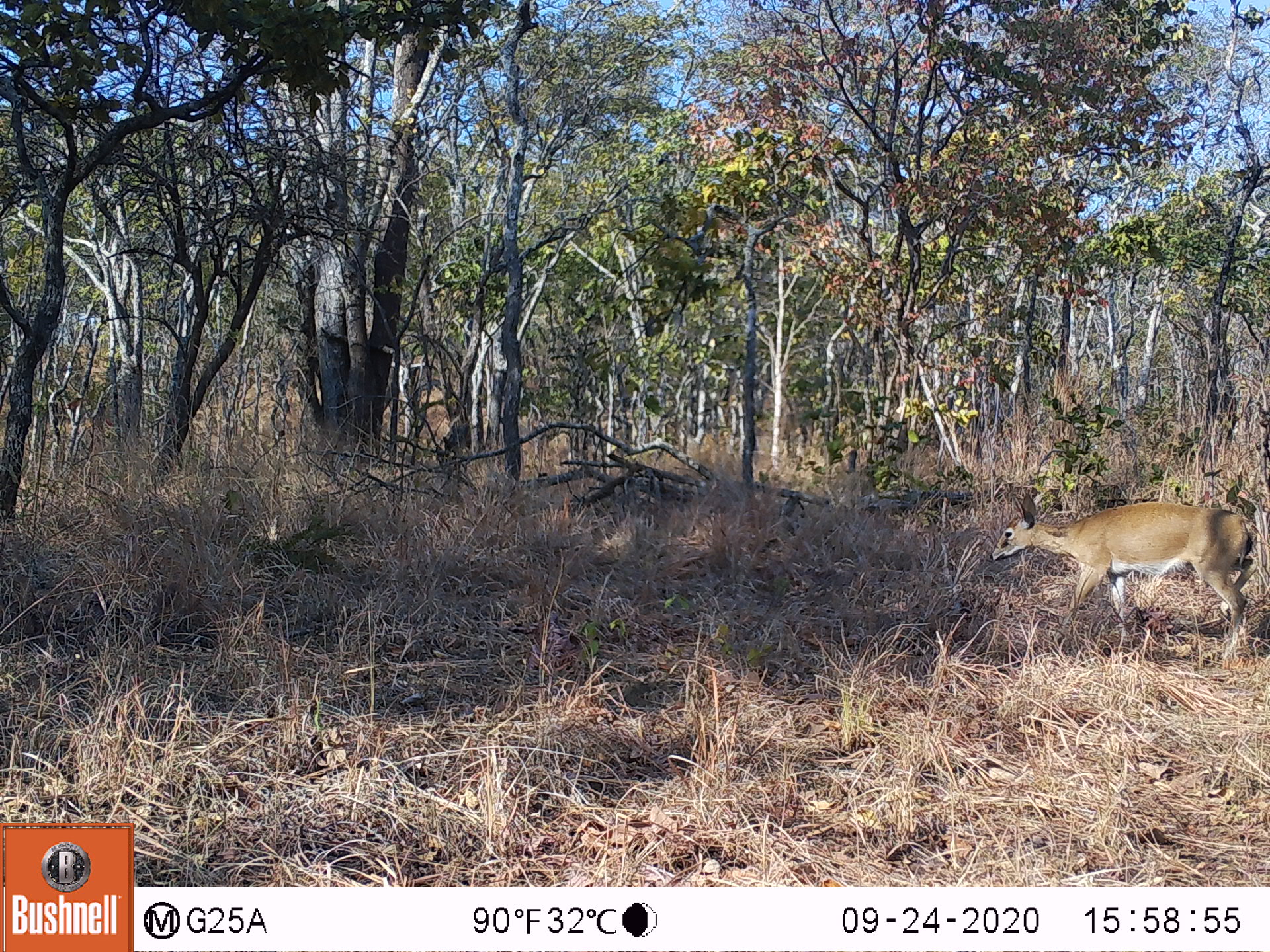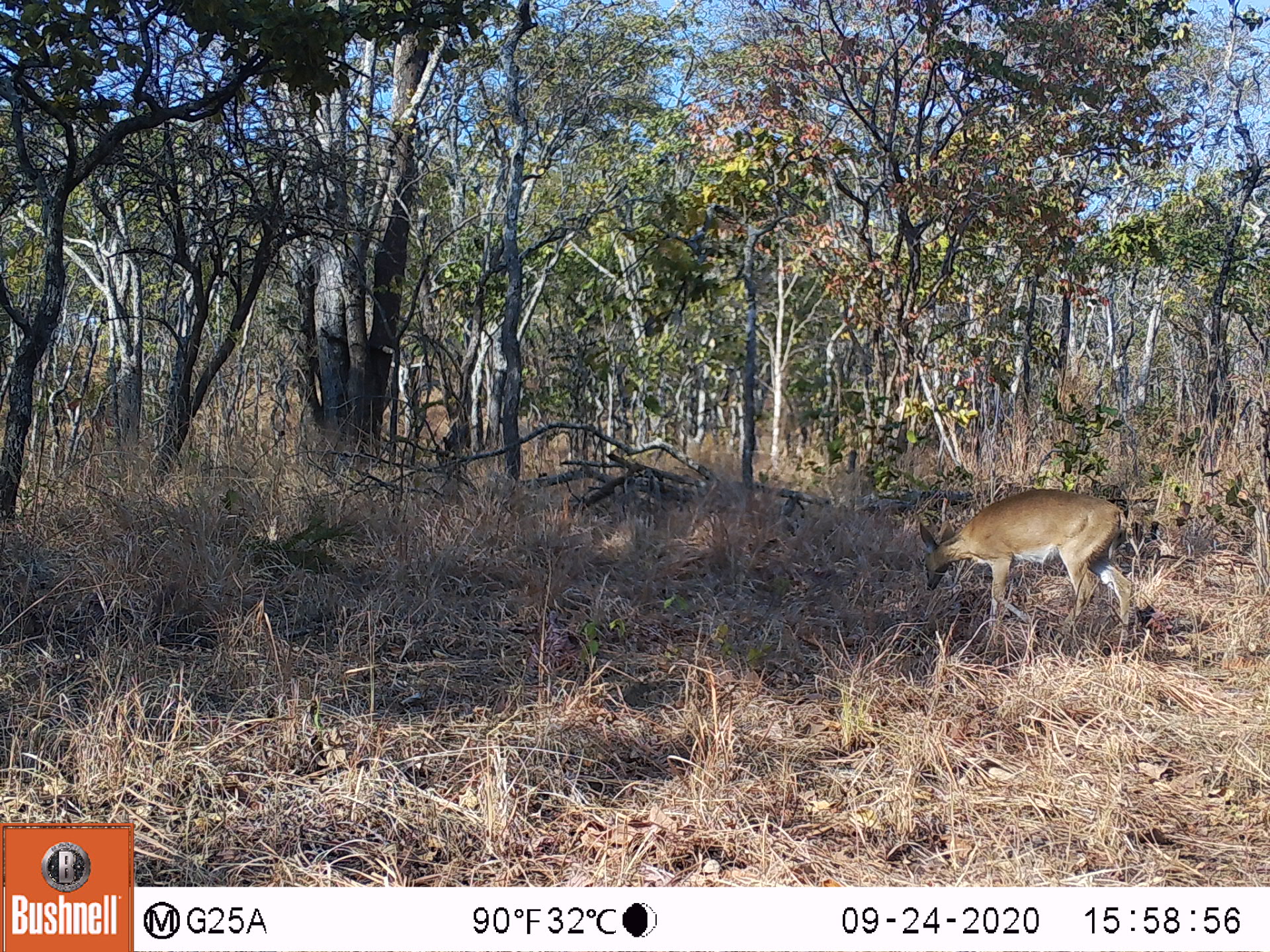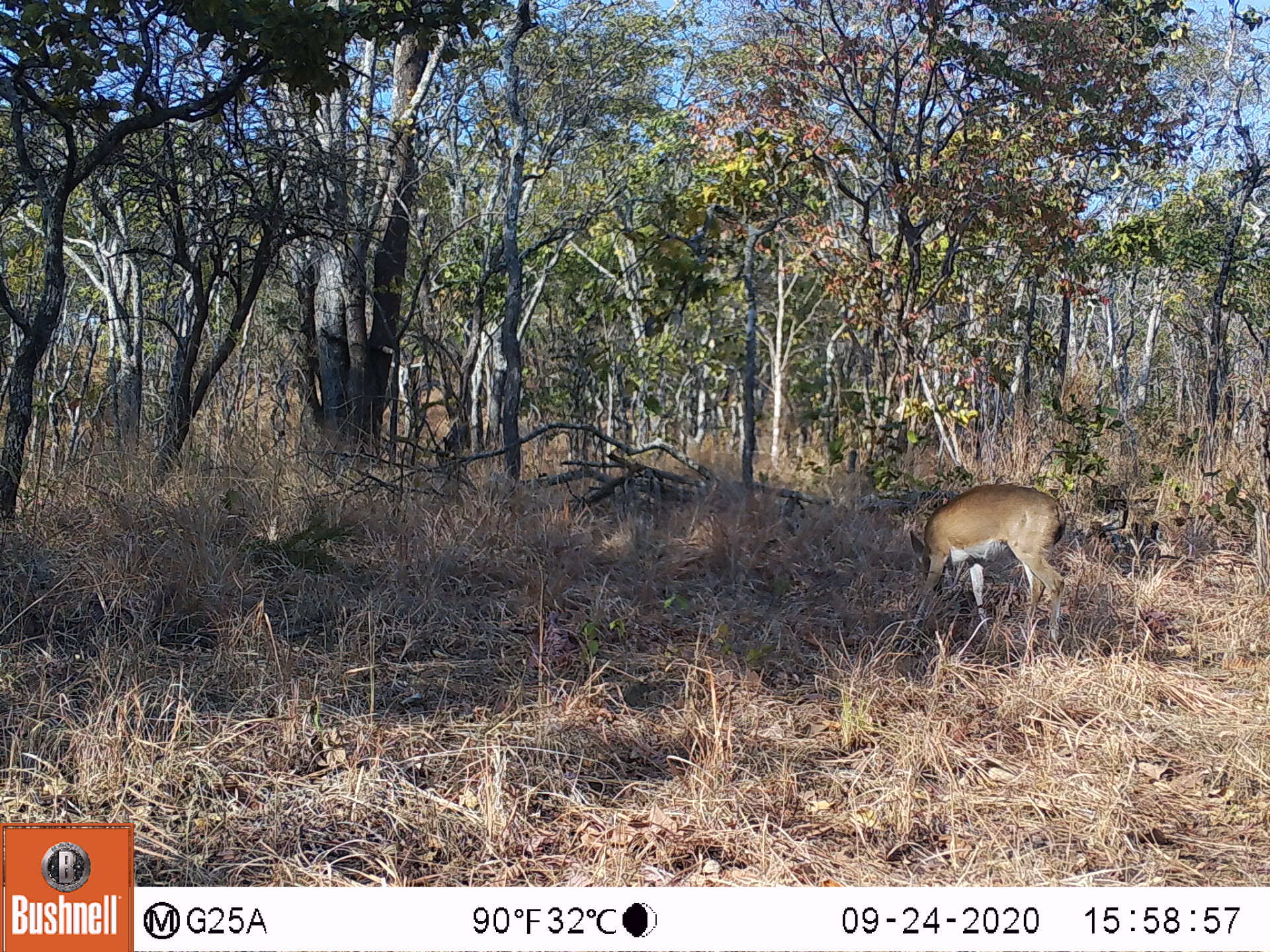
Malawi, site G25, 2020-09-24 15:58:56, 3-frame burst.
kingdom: Animalia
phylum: Chordata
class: Mammalia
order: Artiodactyla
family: Bovidae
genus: Sylvicapra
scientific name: Sylvicapra grimmia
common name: common duiker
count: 1